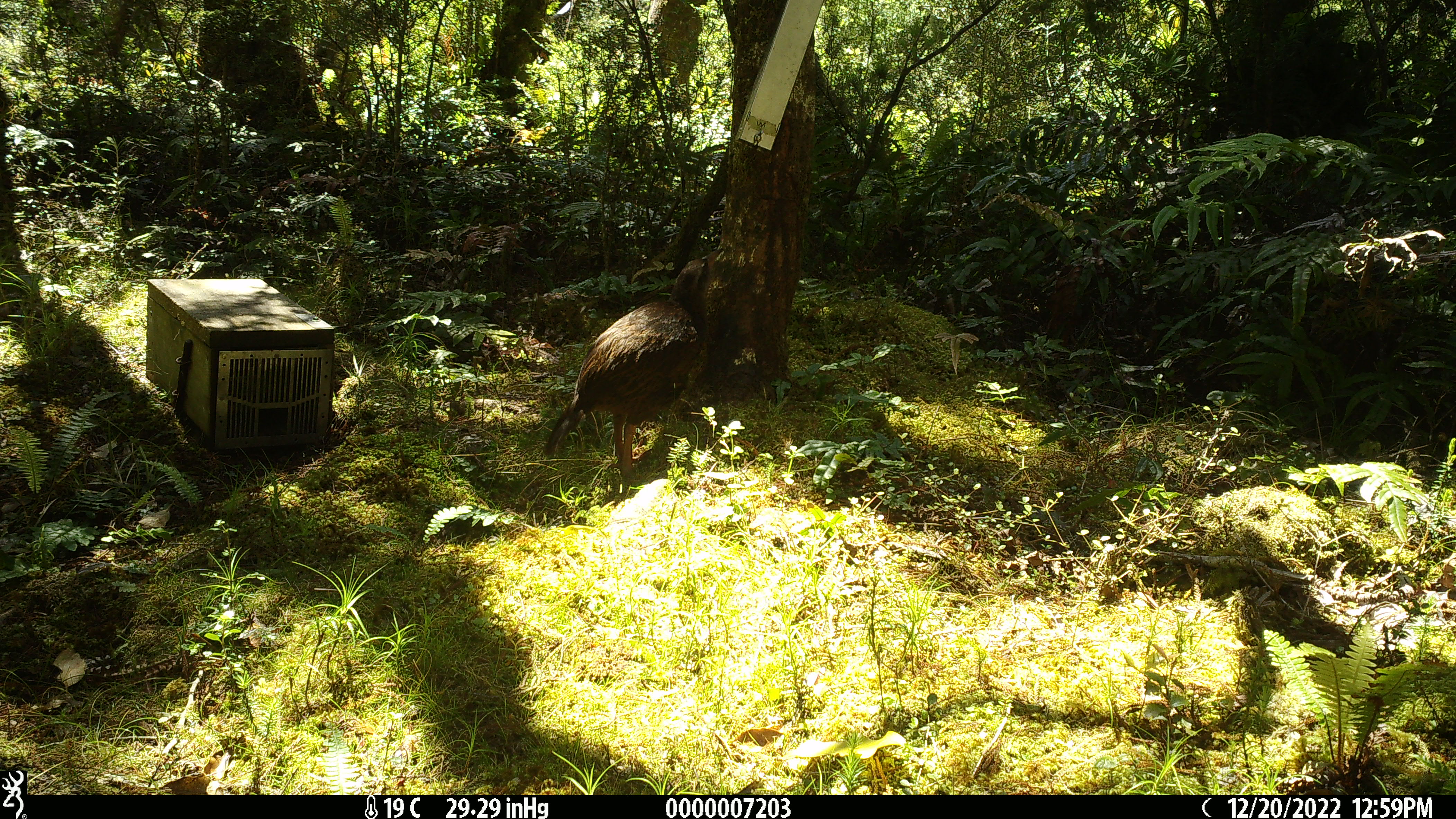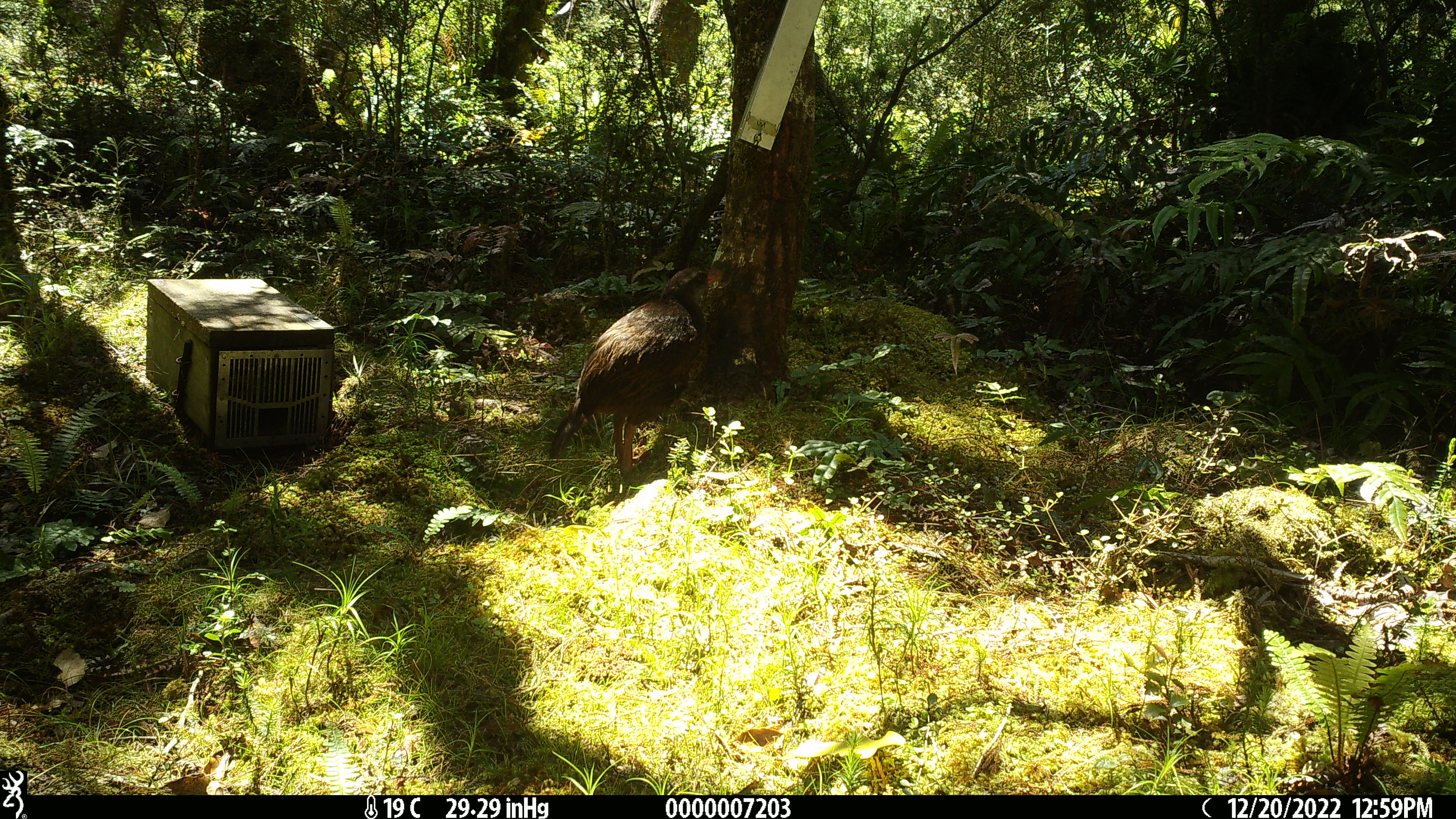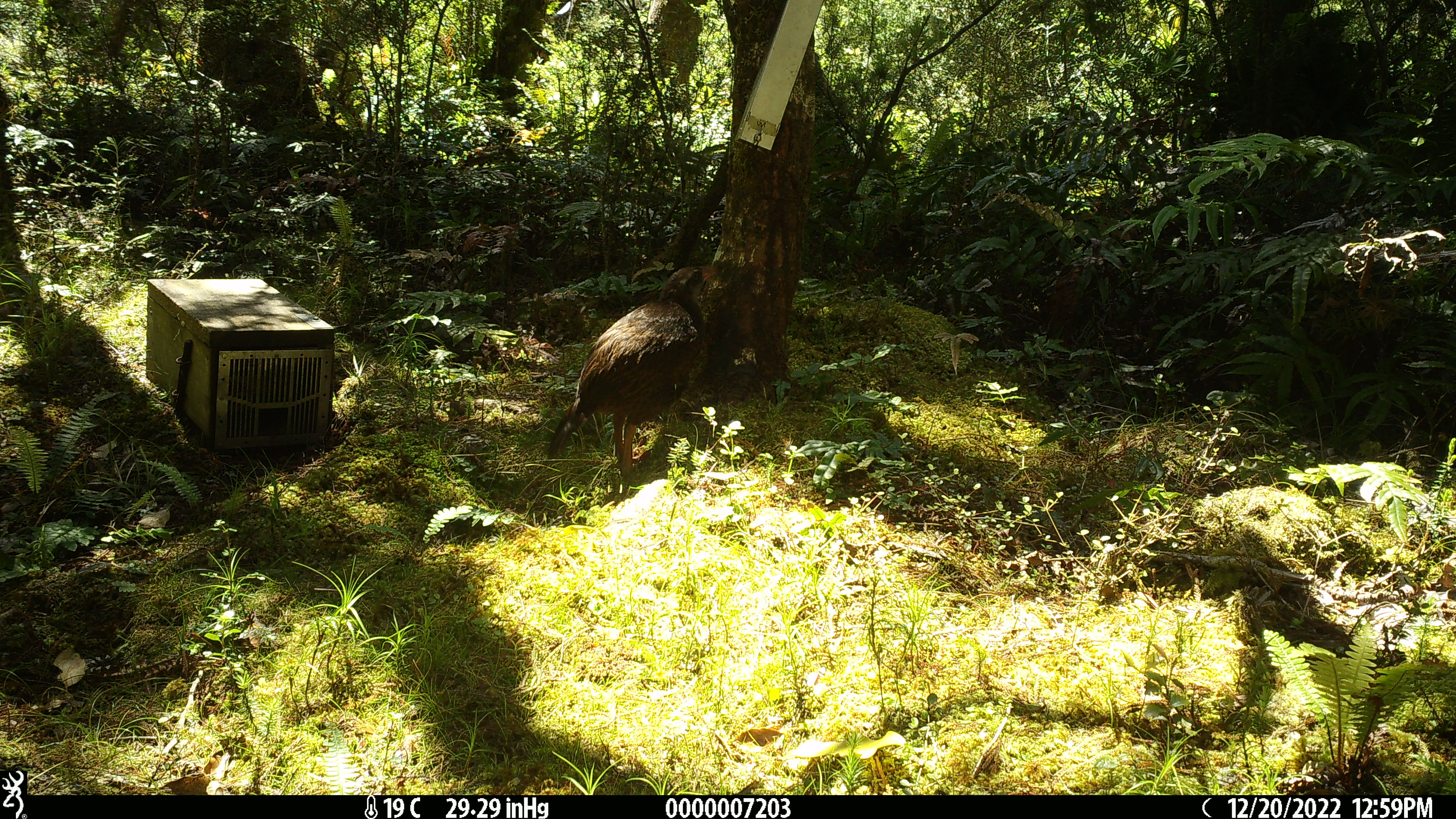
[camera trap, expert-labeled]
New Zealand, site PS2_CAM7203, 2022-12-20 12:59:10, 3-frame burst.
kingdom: Animalia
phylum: Chordata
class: Aves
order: Gruiformes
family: Rallidae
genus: Gallirallus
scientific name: Gallirallus australis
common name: weka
Weka (Gallirallus australis).